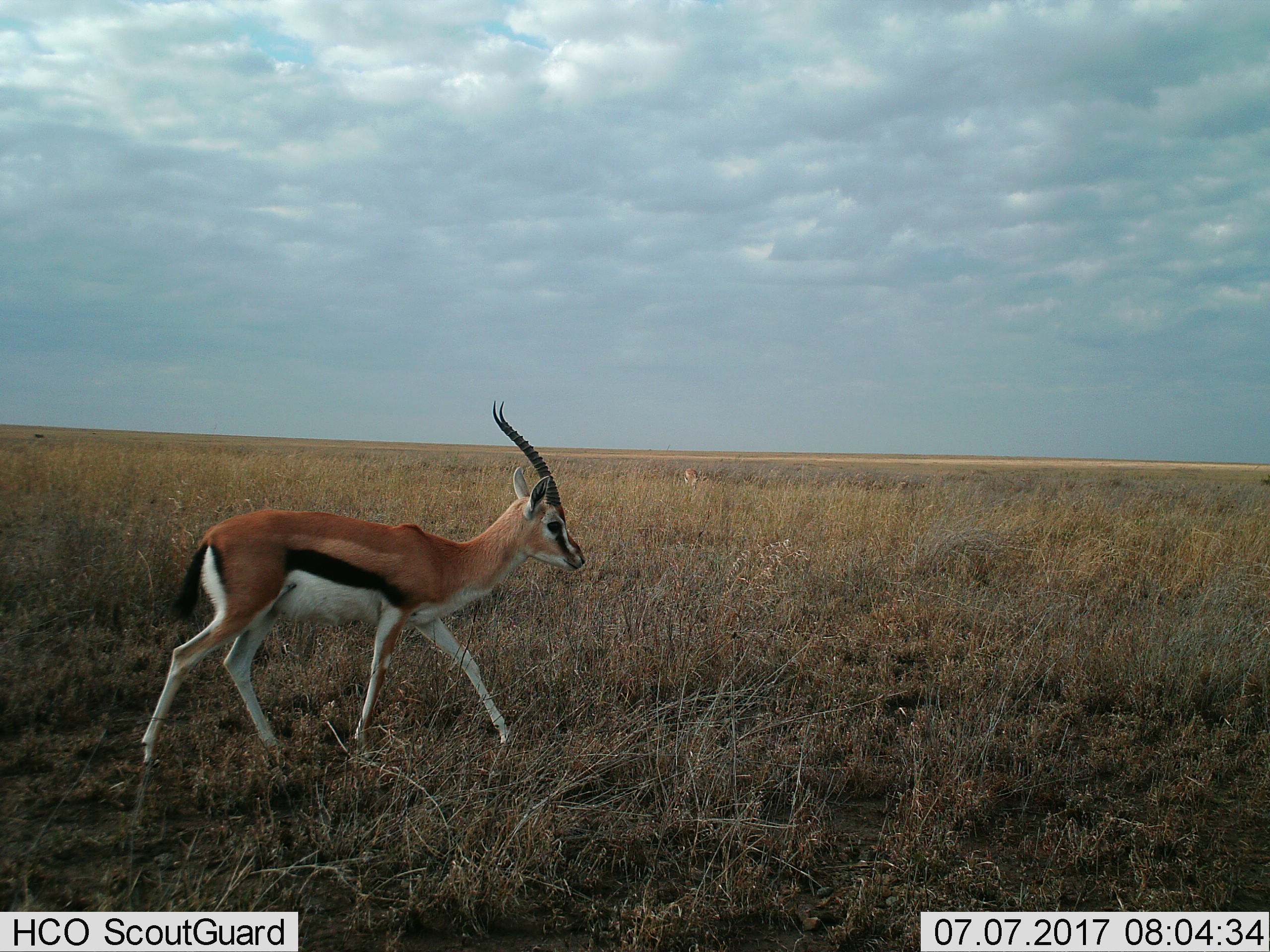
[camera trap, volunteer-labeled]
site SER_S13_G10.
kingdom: Animalia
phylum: Chordata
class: Mammalia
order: Artiodactyla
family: Bovidae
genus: Eudorcas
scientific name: Eudorcas thomsonii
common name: thomson's gazelle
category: gazellethomsons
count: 1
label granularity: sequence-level